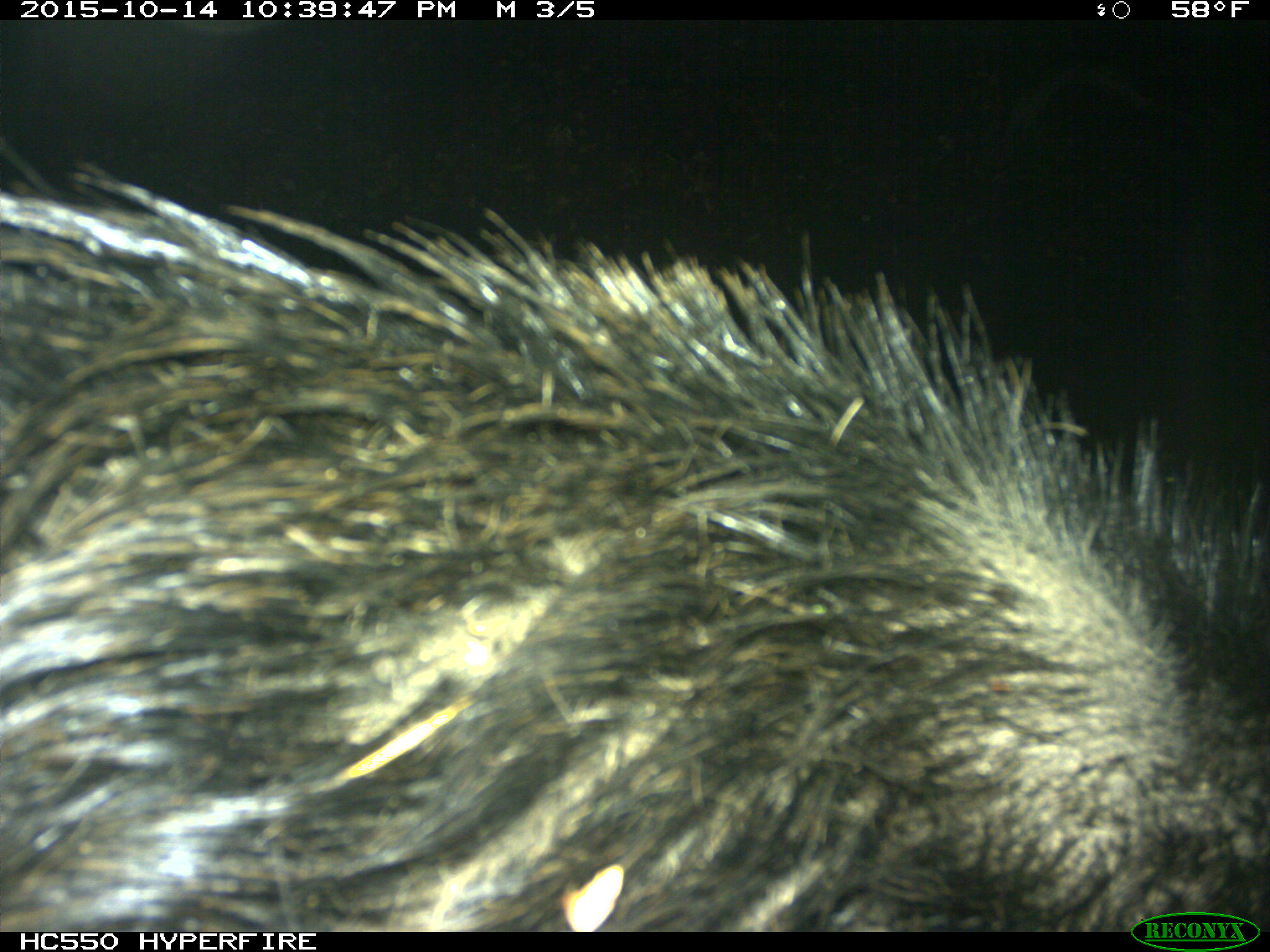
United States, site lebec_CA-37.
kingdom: Animalia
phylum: Chordata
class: Mammalia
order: Artiodactyla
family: Suidae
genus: Sus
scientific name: Sus scrofa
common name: wild boar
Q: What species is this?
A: Sus scrofa (wild boar).